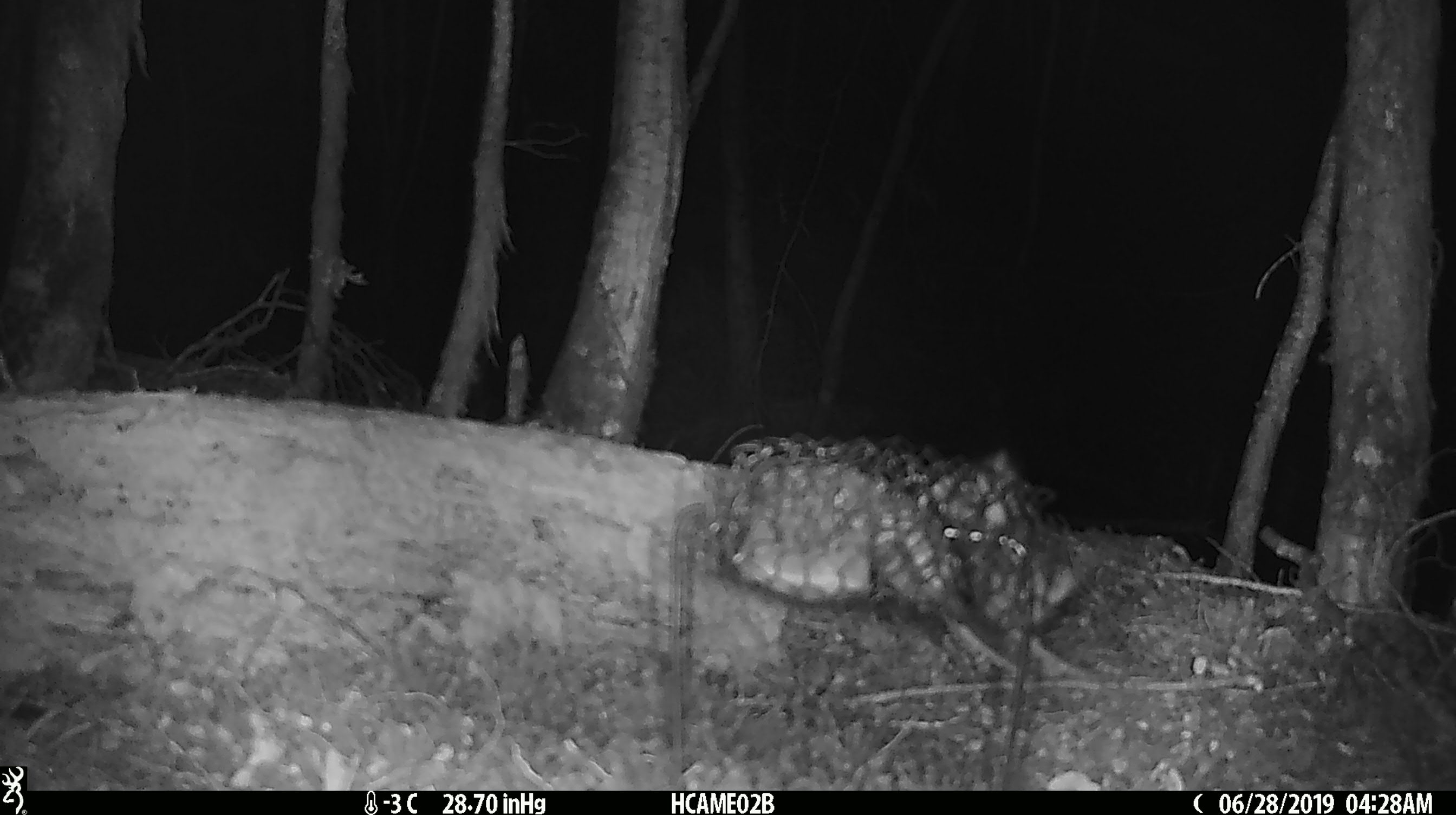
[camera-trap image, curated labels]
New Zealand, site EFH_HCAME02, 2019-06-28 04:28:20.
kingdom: Animalia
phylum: Chordata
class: Mammalia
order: Rodentia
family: Muridae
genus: Mus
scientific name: Mus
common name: mouse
Mouse (Mus).